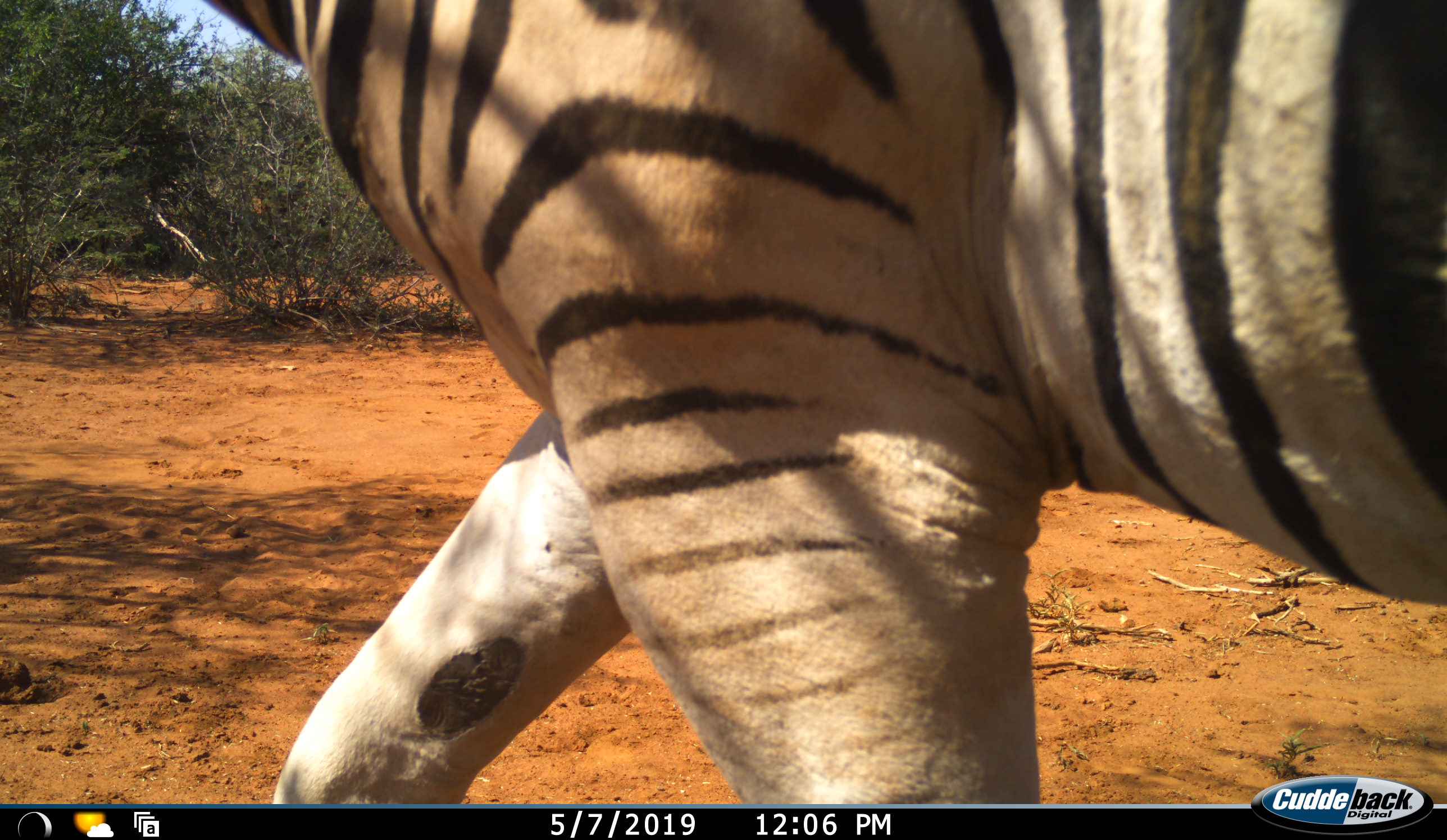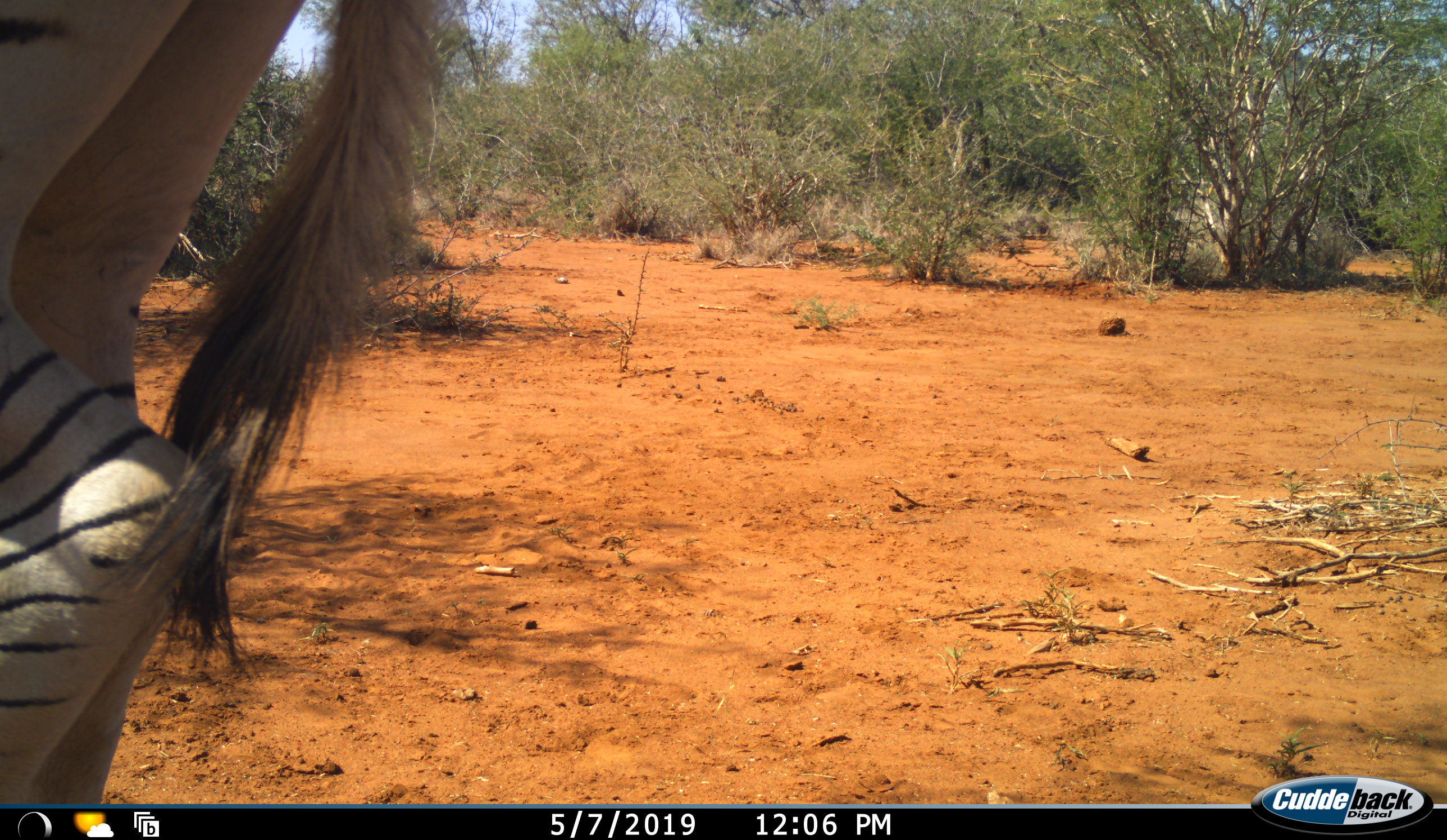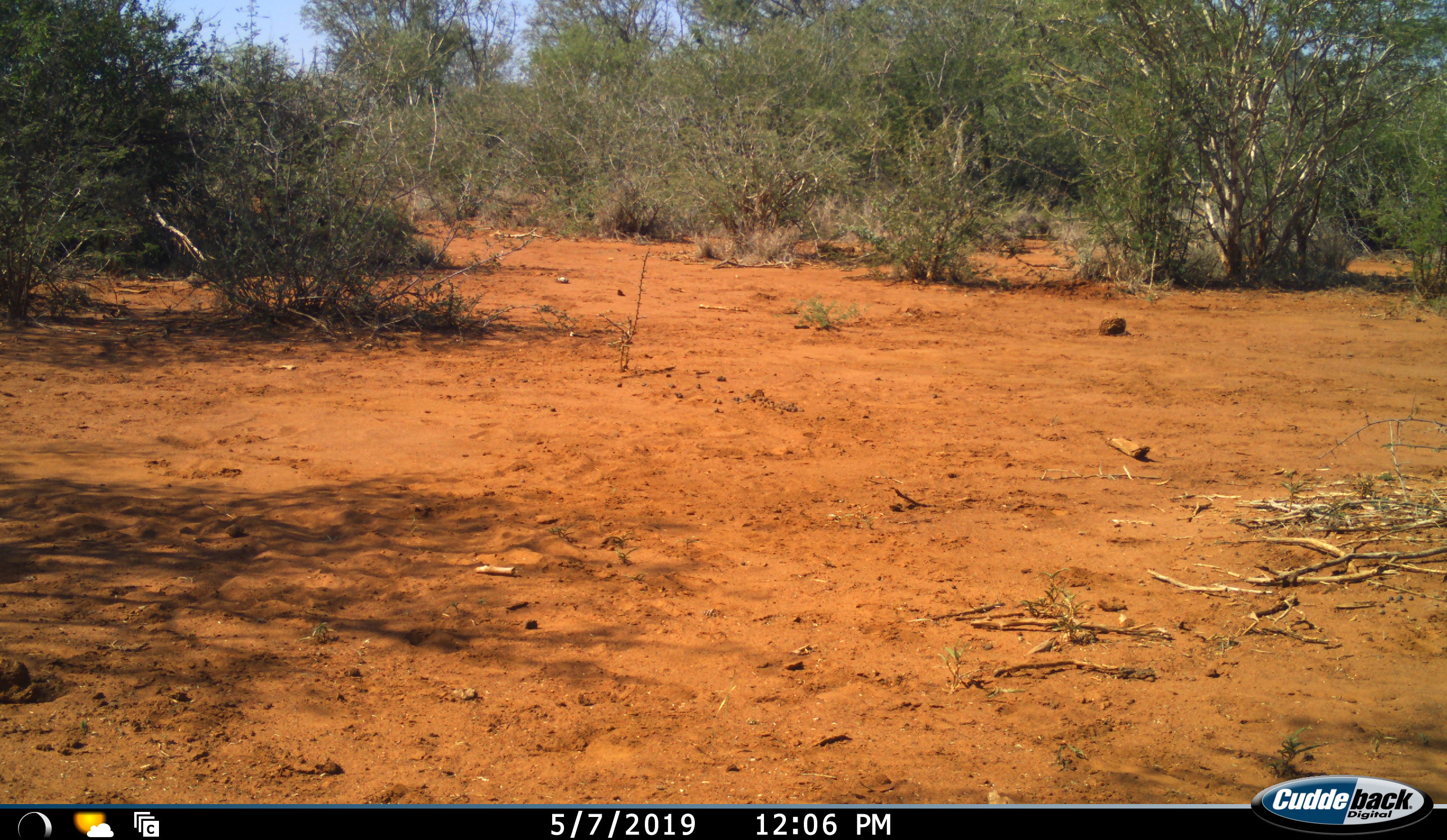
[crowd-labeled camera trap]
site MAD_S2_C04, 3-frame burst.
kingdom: Animalia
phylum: Chordata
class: Mammalia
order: Perissodactyla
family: Equidae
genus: Equus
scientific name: Equus quagga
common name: plains zebra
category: zebraplains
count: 1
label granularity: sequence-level